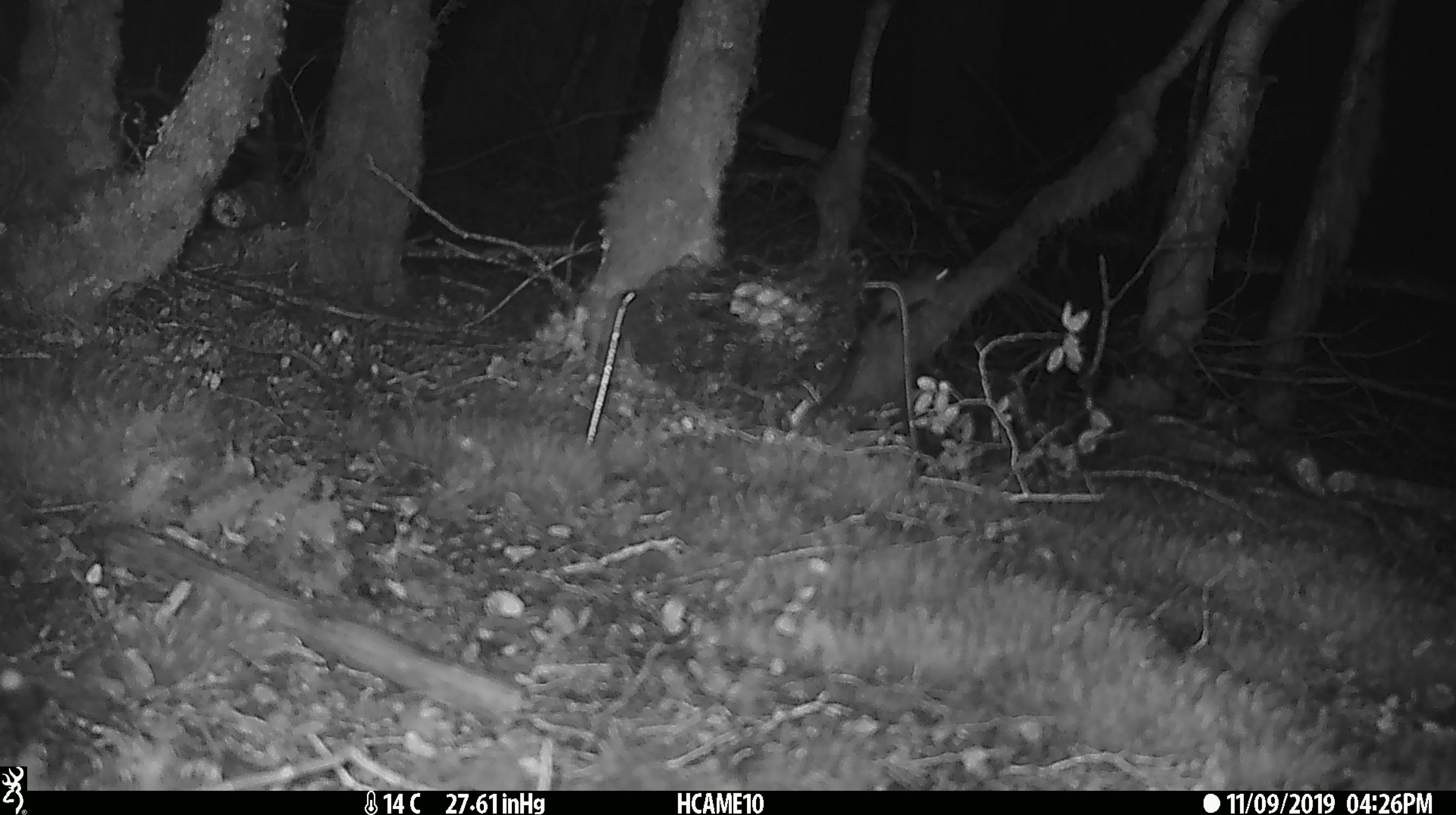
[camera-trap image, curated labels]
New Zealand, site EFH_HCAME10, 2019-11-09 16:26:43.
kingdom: Animalia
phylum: Chordata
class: Mammalia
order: Rodentia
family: Muridae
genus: Mus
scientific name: Mus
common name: mouse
Mouse (Mus).